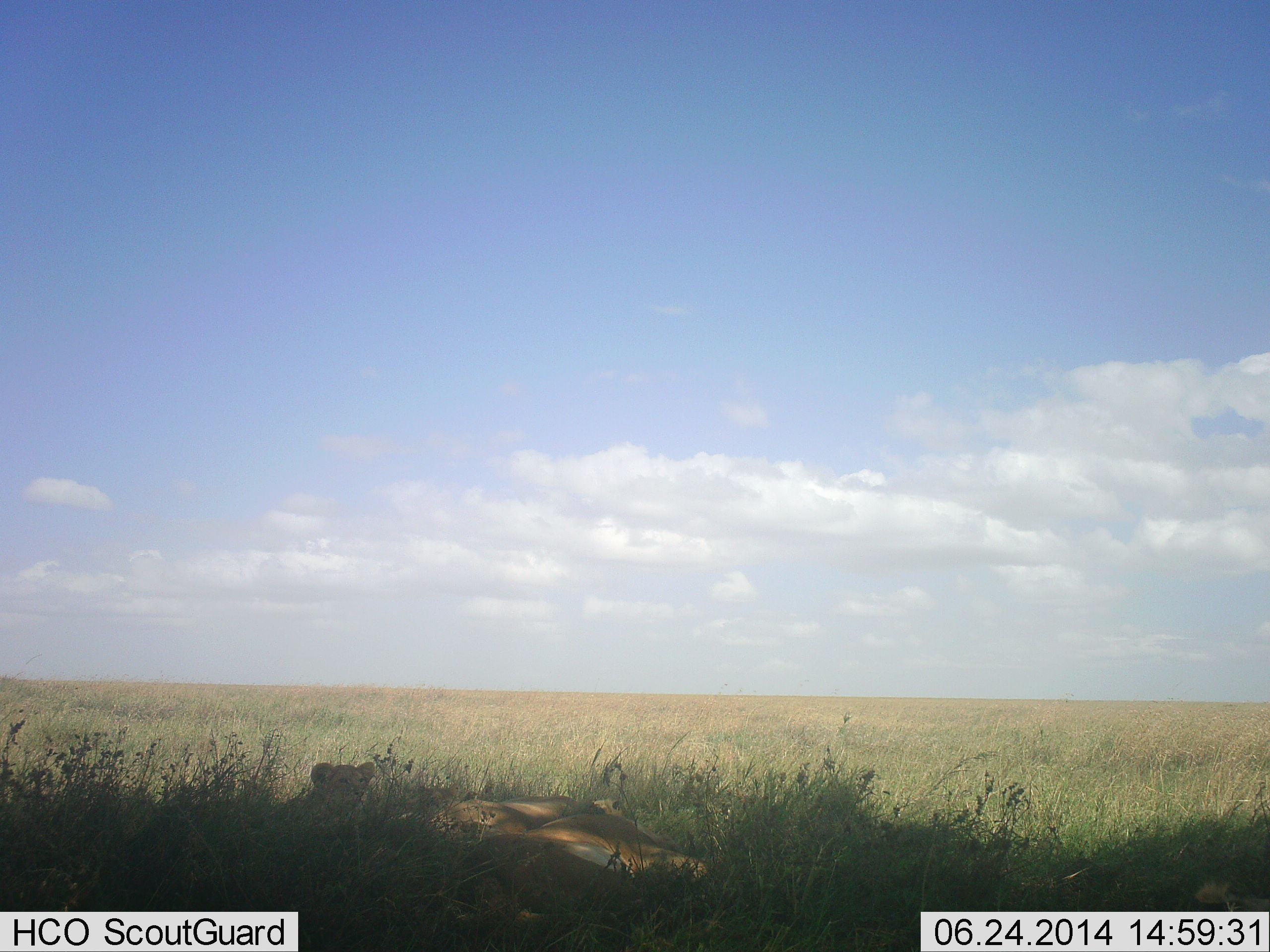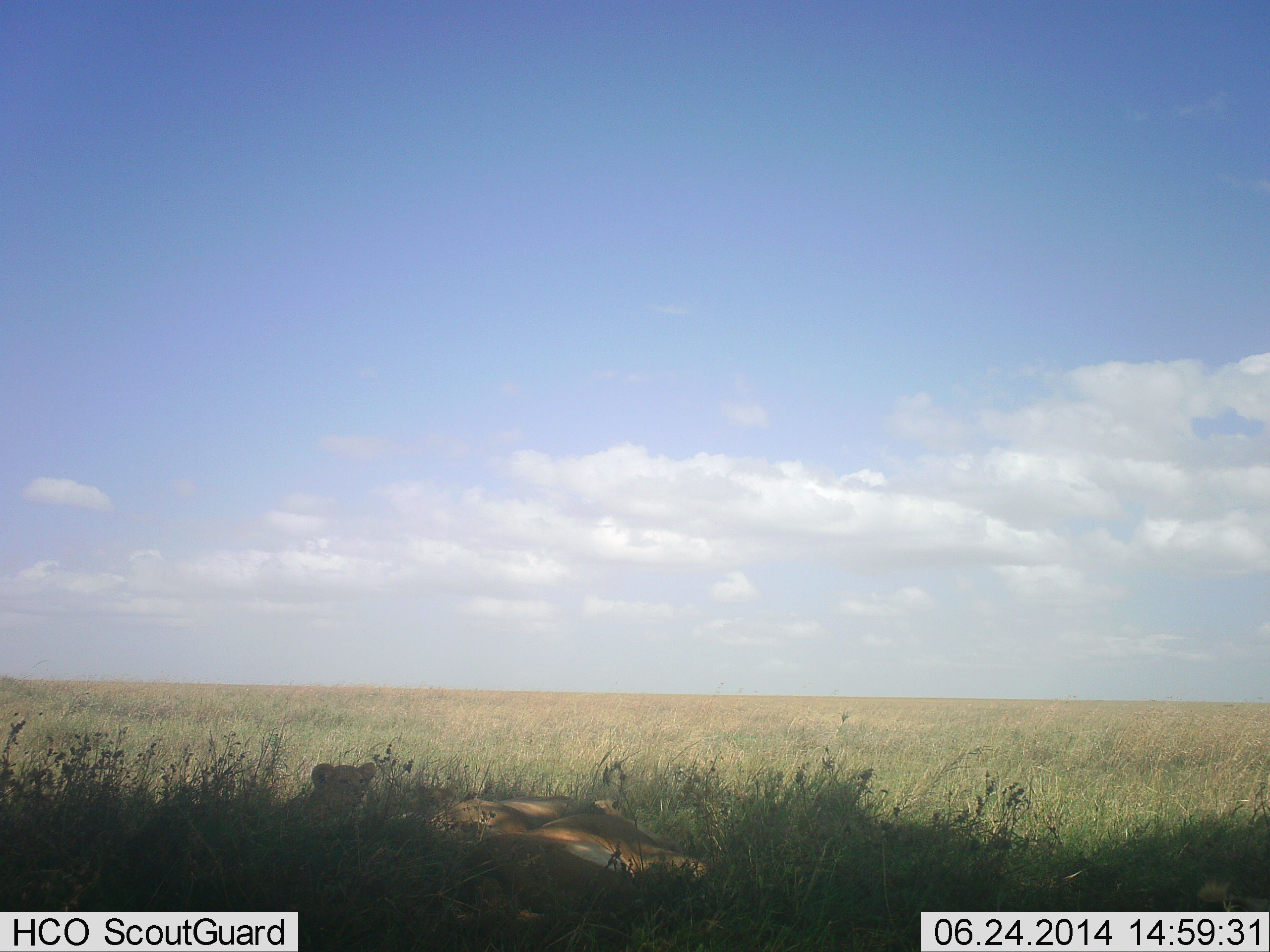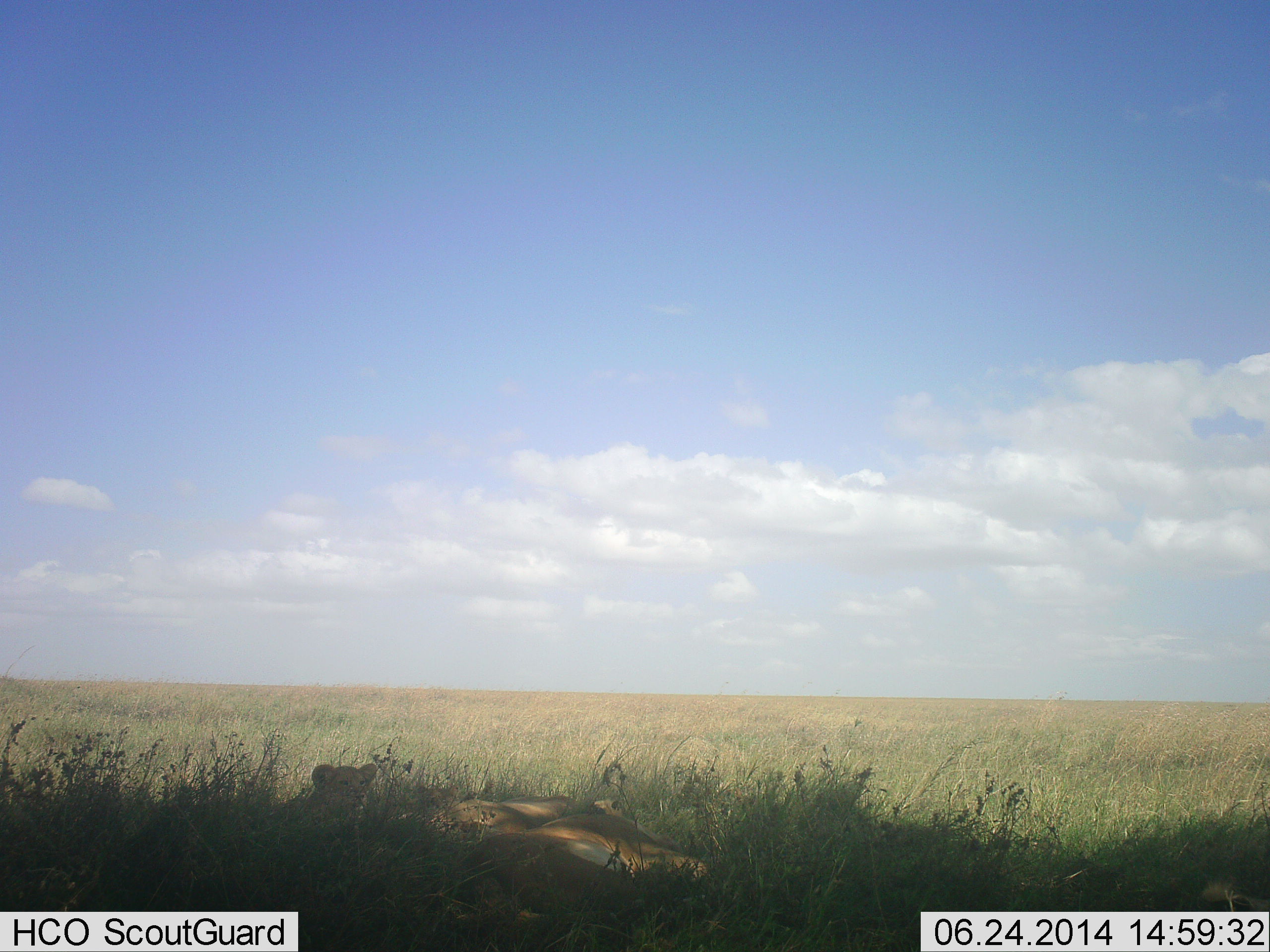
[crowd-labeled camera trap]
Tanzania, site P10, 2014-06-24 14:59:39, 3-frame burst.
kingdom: Animalia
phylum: Chordata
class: Mammalia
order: Carnivora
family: Felidae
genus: Panthera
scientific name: Panthera leo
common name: lion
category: lionfemale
Lionfemale (lion) (Panthera leo), count 2. Behavior (volunteer vote fractions): standing 0%, resting 100%, moving 0%, interacting 10%. Young present (vote fraction): 20%. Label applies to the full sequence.